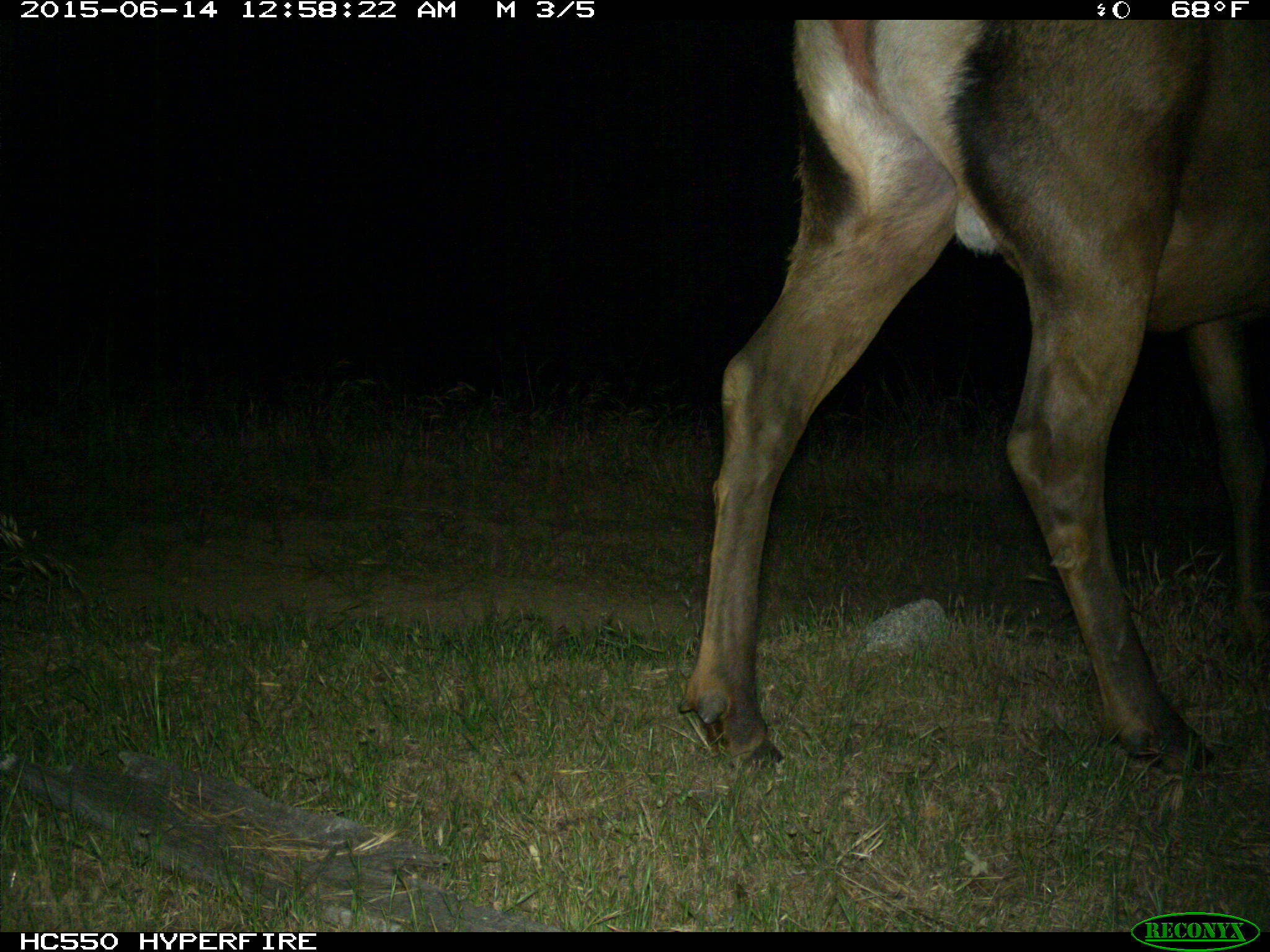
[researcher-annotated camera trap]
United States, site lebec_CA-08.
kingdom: Animalia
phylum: Chordata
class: Mammalia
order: Artiodactyla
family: Cervidae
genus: Cervus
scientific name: Cervus canadensis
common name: elk